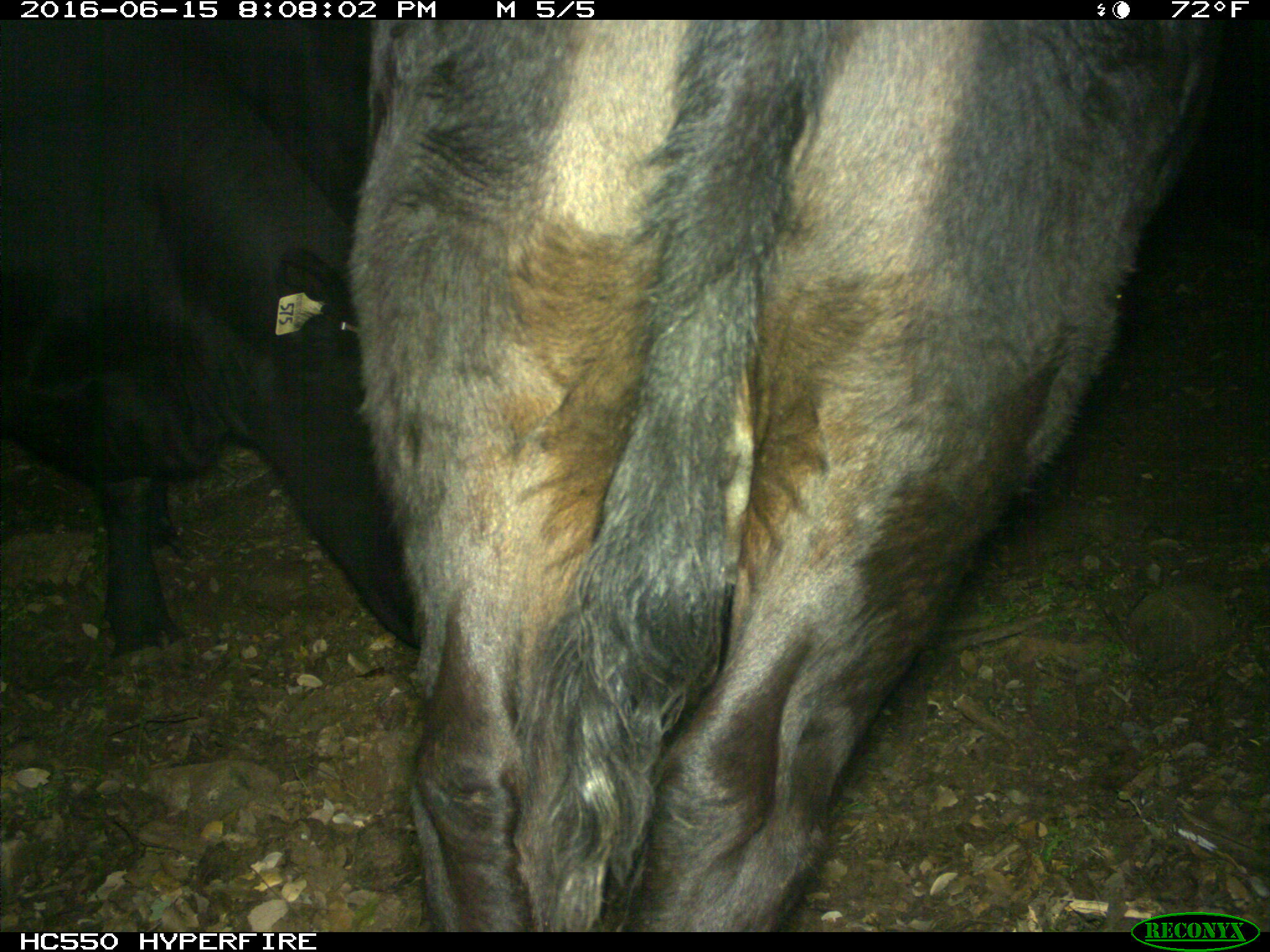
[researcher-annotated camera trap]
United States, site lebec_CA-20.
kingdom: Animalia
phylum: Chordata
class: Mammalia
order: Artiodactyla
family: Bovidae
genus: Bos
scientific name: Bos taurus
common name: domestic cow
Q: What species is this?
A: Bos taurus (domestic cow).